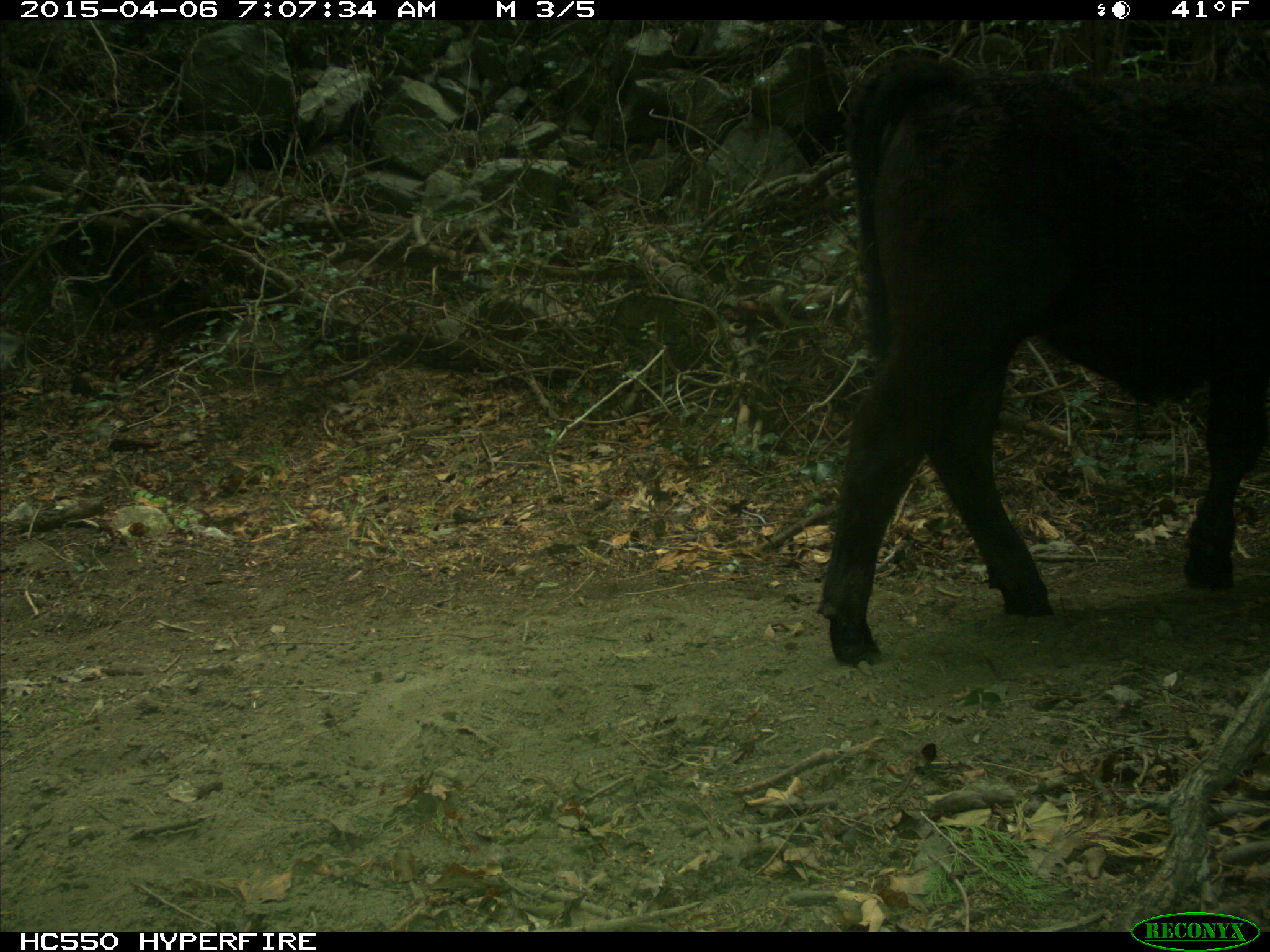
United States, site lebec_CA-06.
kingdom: Animalia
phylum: Chordata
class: Mammalia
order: Artiodactyla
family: Bovidae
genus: Bos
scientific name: Bos taurus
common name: domestic cow